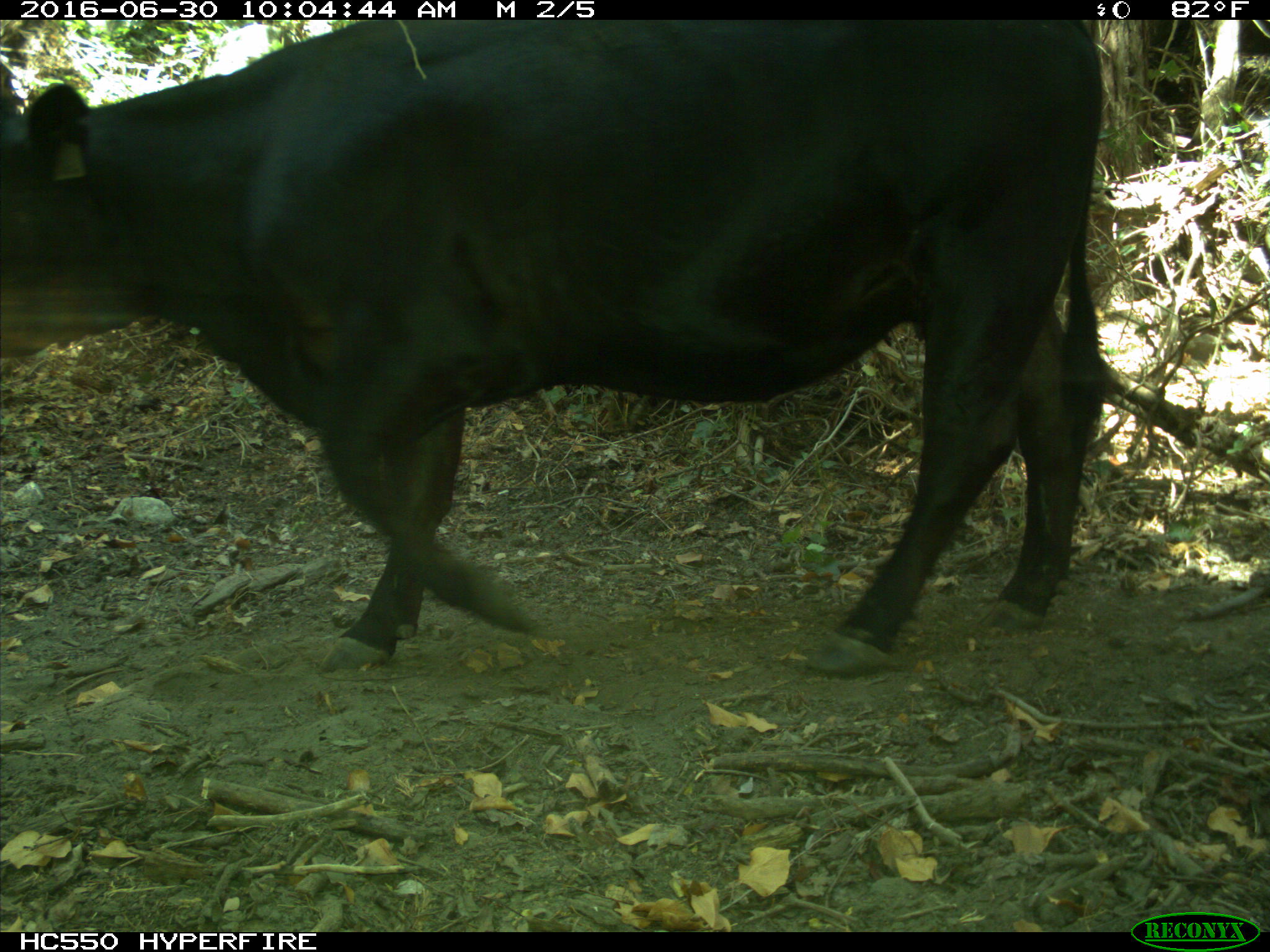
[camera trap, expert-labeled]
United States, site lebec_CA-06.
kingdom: Animalia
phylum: Chordata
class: Mammalia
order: Artiodactyla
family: Bovidae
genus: Bos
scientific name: Bos taurus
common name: domestic cow